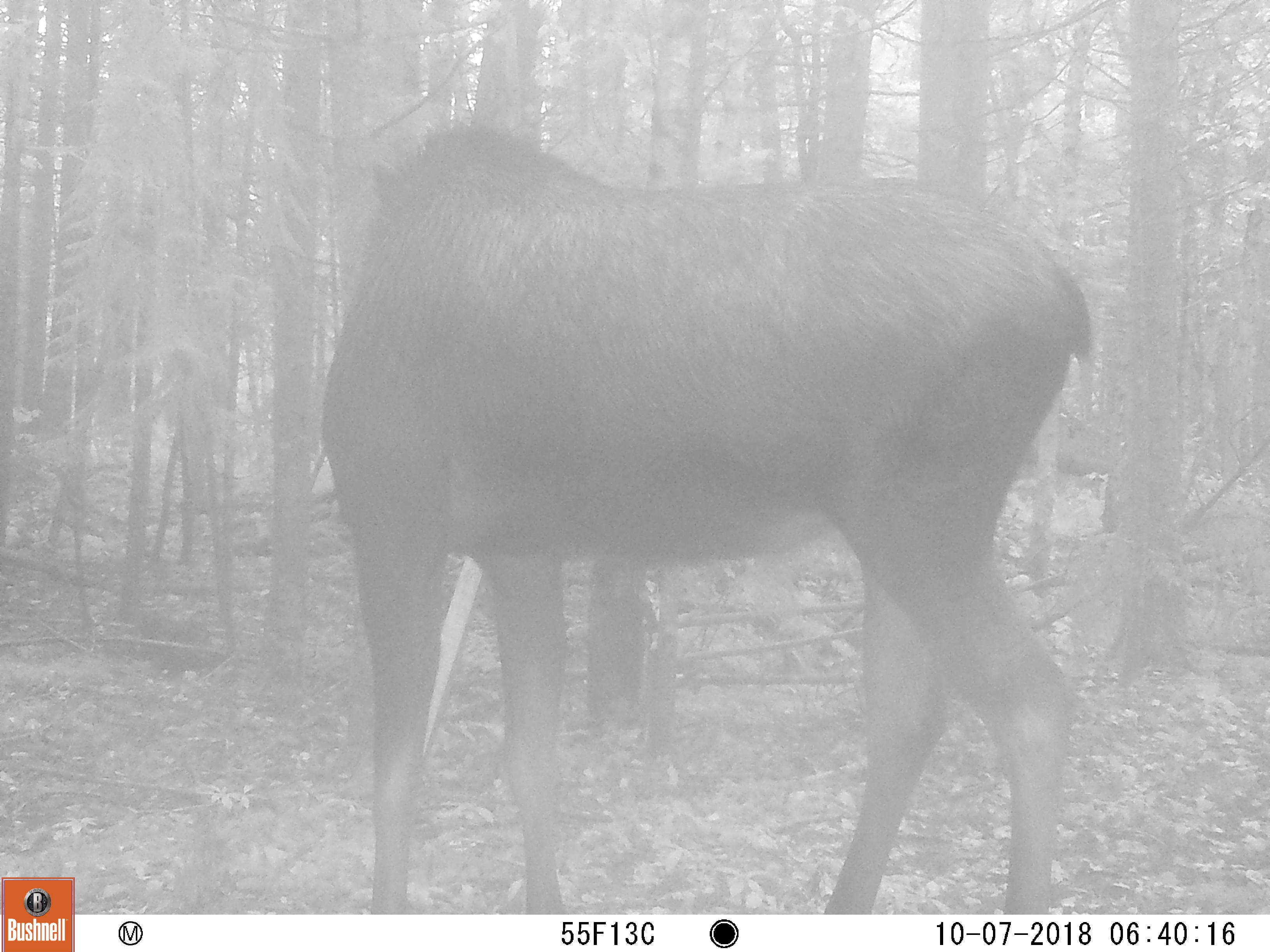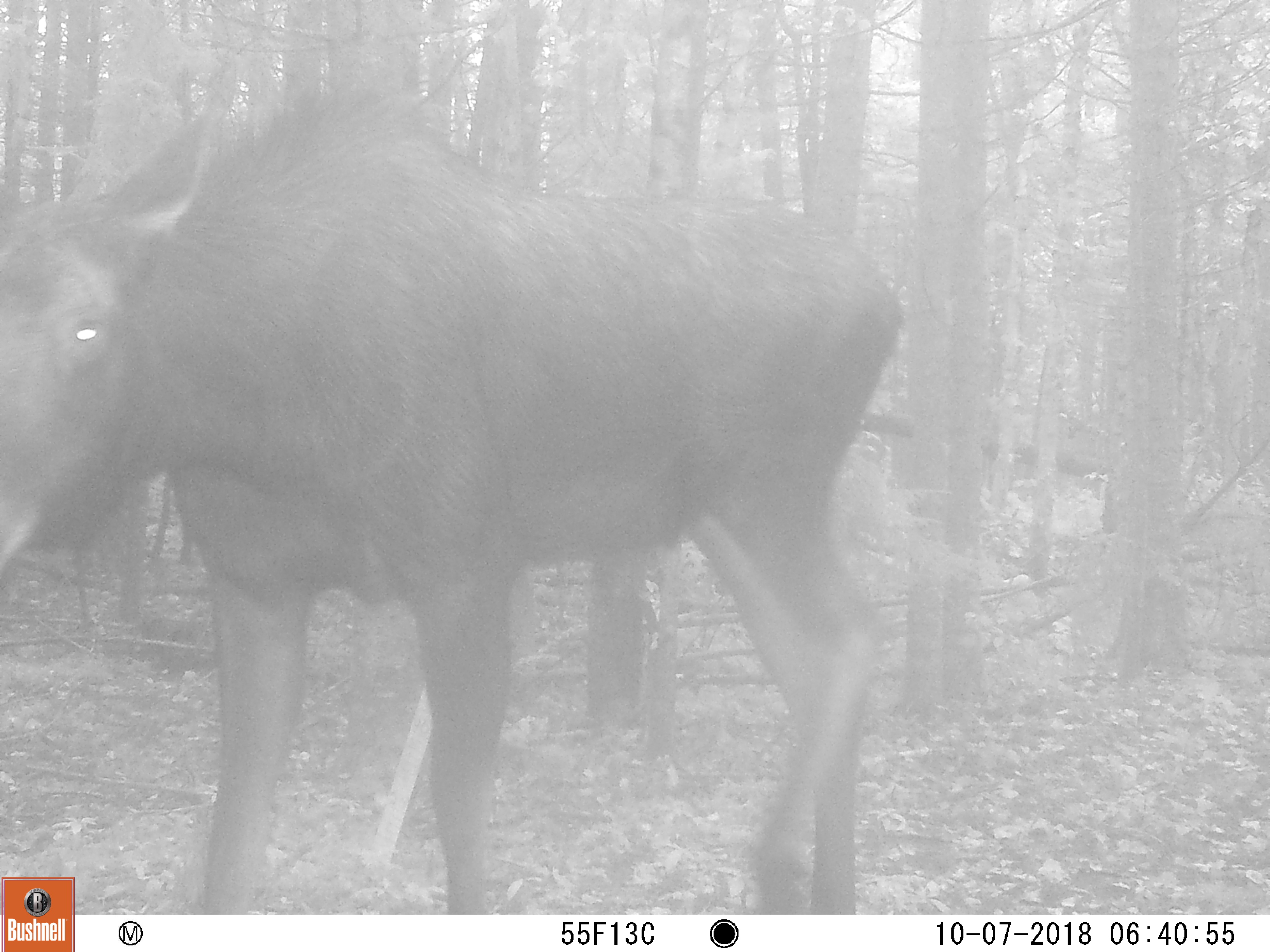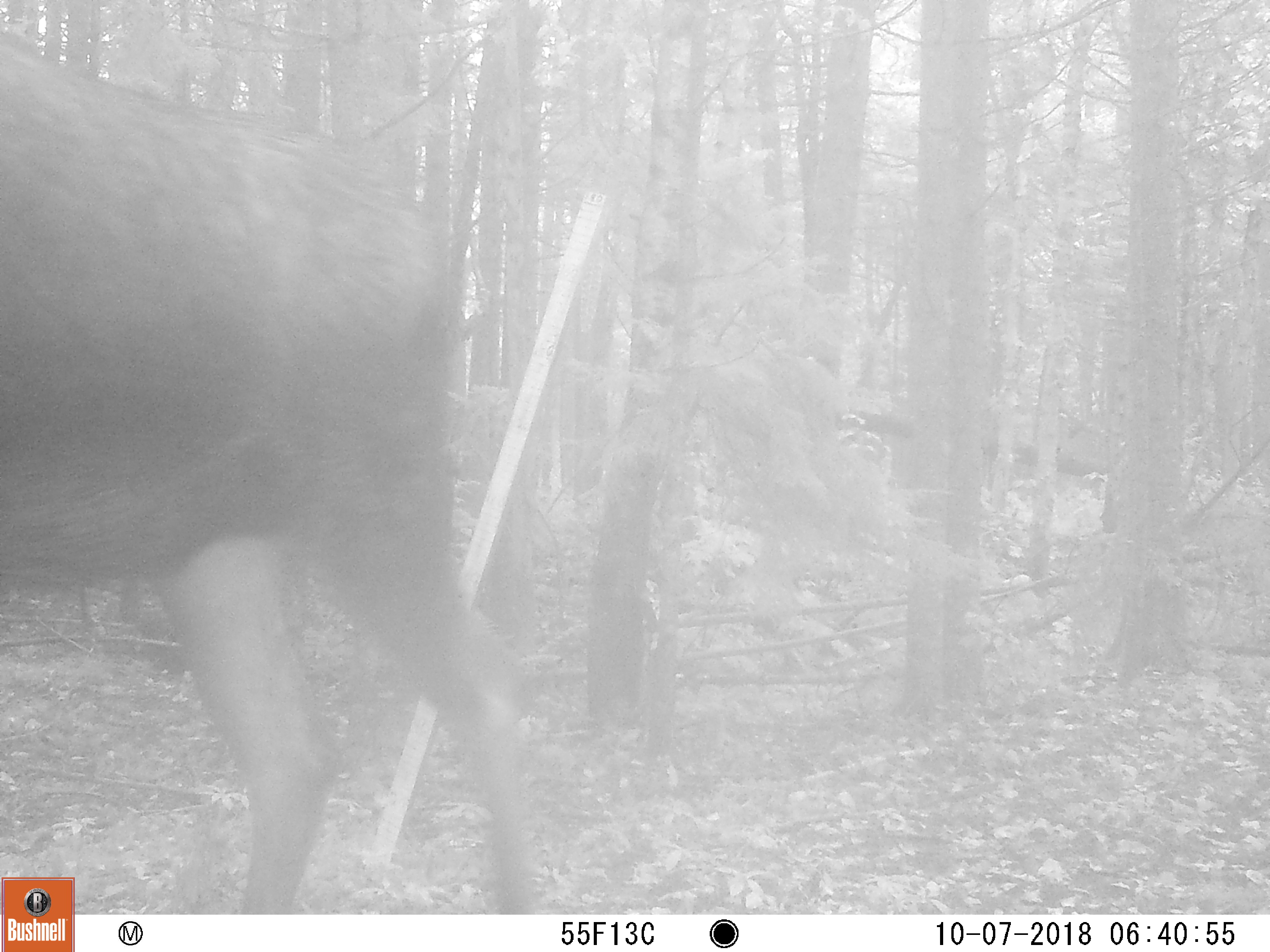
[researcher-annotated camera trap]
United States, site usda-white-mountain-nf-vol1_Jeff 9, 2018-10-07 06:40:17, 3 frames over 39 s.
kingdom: Animalia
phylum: Chordata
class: Mammalia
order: Artiodactyla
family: Cervidae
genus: Alces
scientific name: Alces alces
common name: moose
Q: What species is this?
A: Moose (Alces alces).